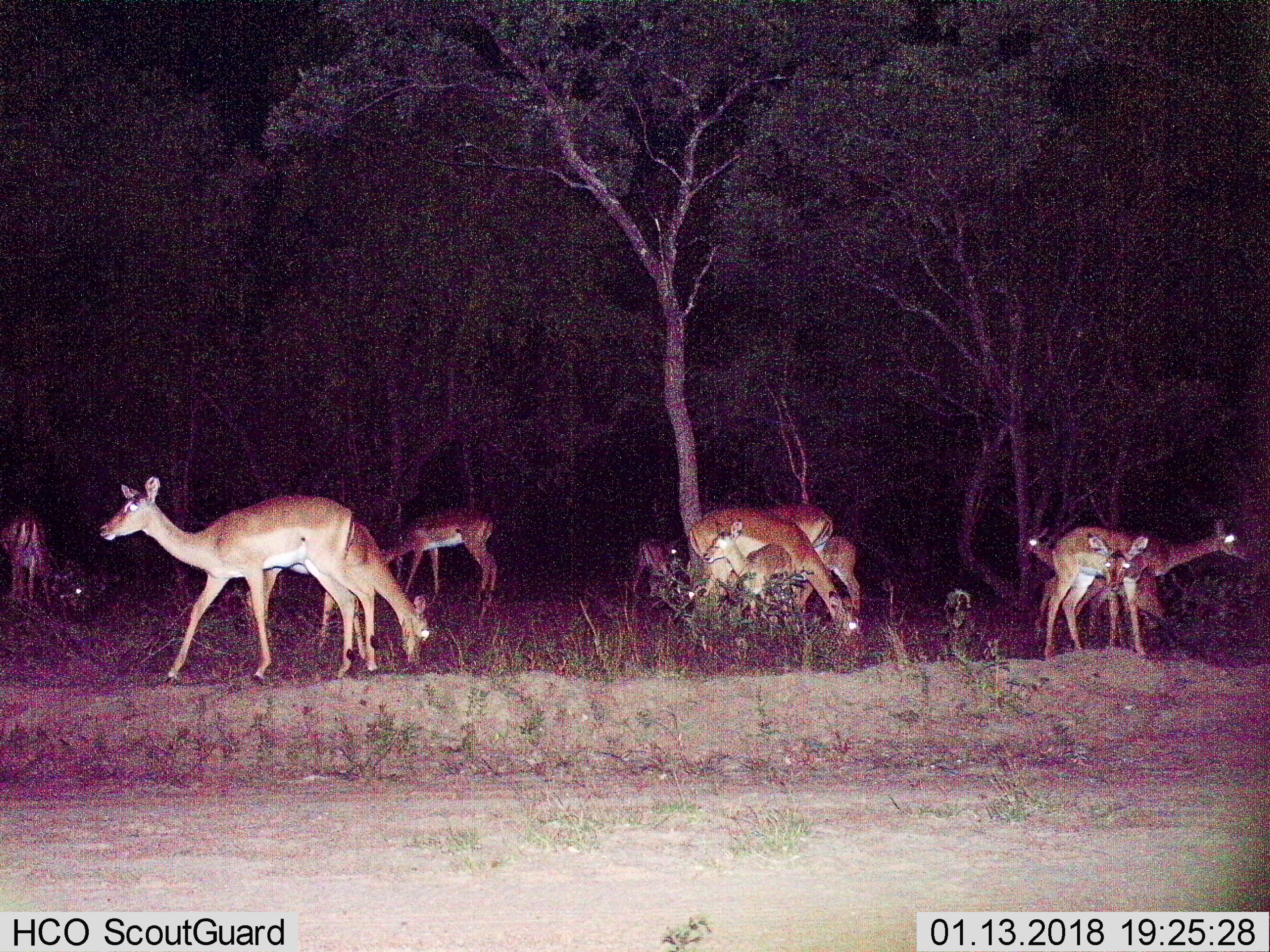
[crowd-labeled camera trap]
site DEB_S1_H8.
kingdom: Animalia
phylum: Chordata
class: Mammalia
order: Artiodactyla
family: Bovidae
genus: Aepyceros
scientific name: Aepyceros melampus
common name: impala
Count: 11-50.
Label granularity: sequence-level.